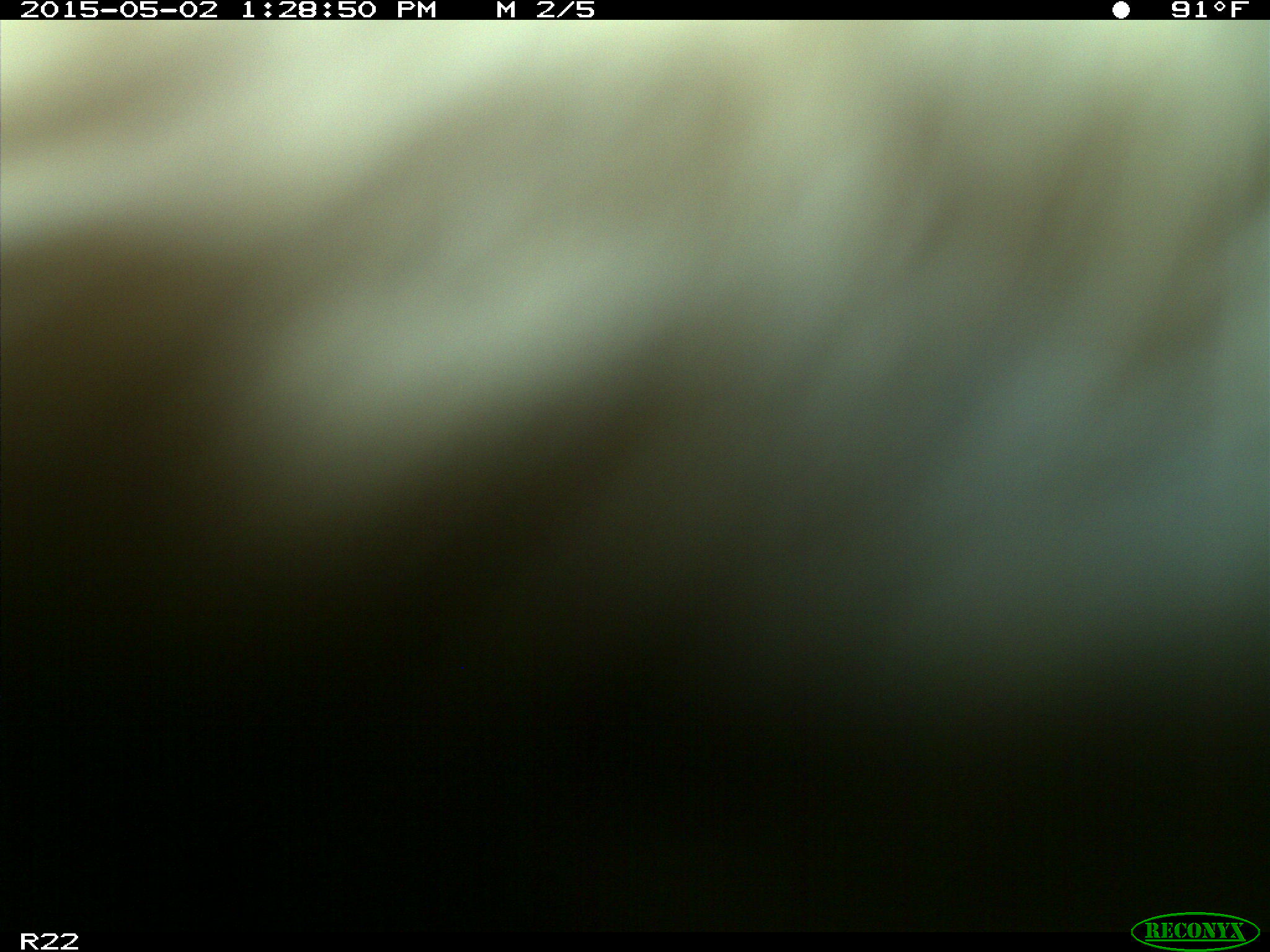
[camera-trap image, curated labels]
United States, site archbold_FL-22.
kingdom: Animalia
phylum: Chordata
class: Mammalia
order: Artiodactyla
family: Bovidae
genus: Bos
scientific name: Bos taurus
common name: domestic cow